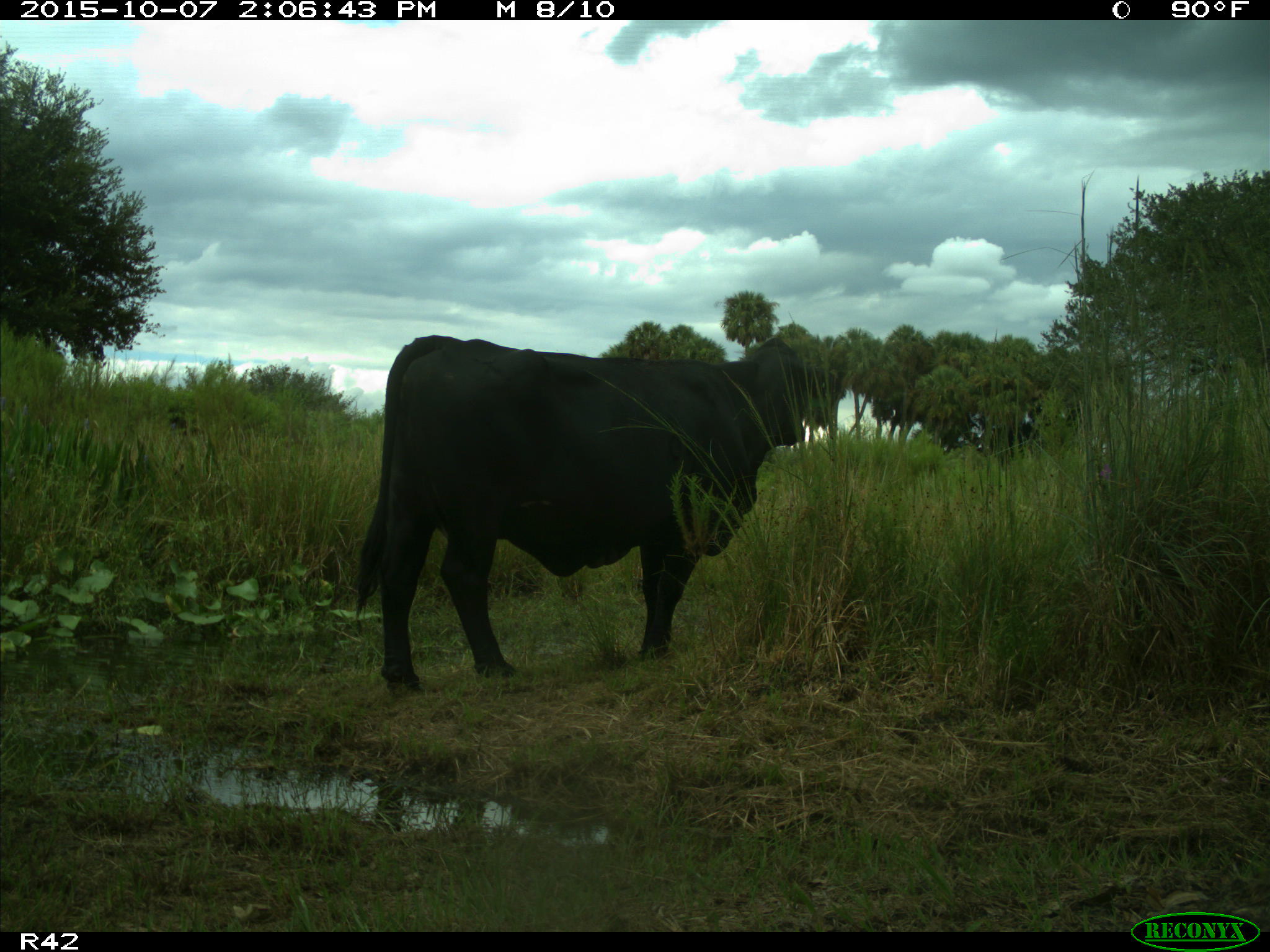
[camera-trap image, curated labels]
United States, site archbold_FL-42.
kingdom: Animalia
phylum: Chordata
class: Mammalia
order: Artiodactyla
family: Bovidae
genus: Bos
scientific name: Bos taurus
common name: domestic cow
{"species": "Bos taurus (domestic cow)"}